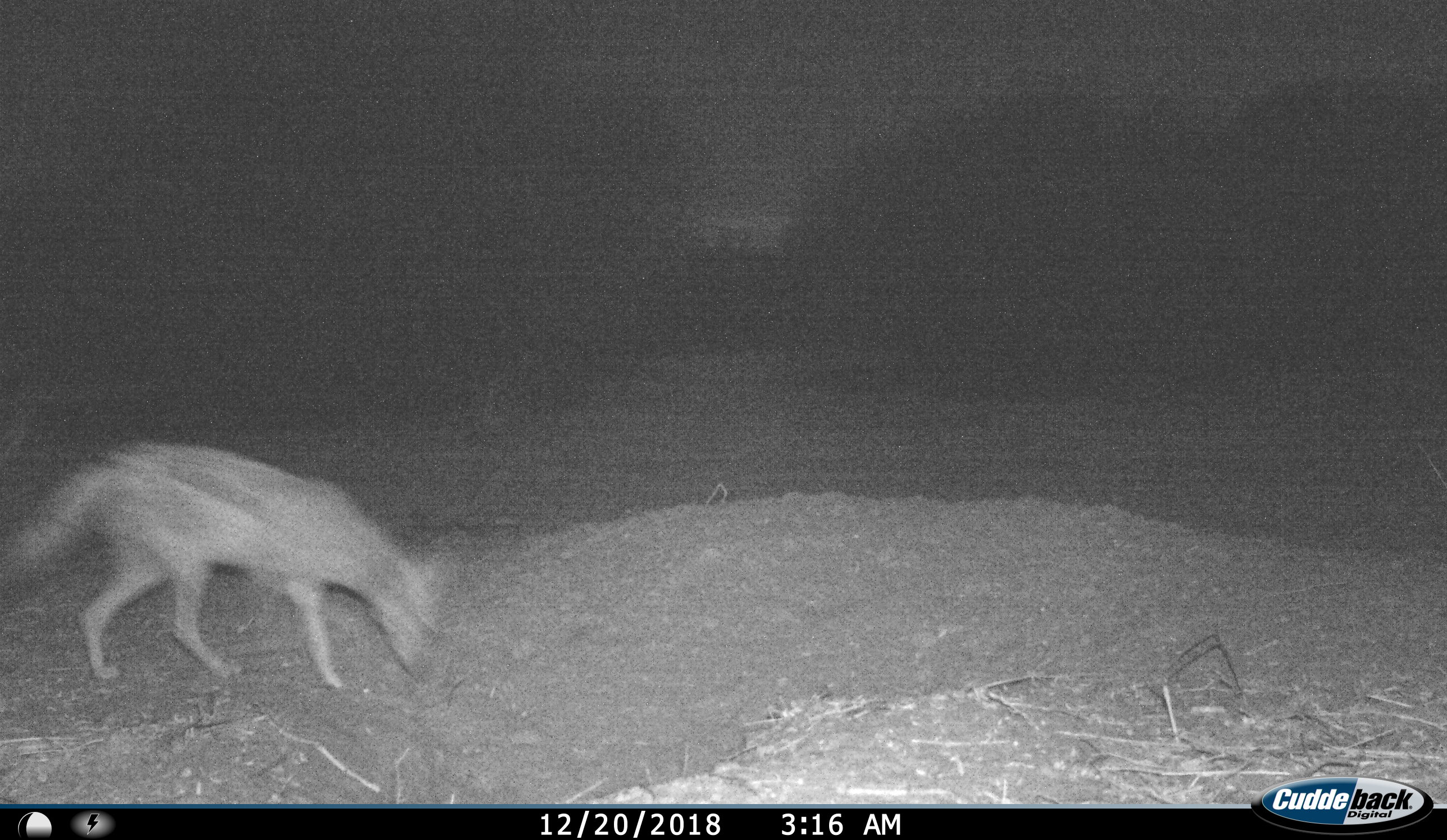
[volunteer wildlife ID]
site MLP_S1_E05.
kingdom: Animalia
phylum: Chordata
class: Mammalia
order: Carnivora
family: Canidae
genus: Lupulella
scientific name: Lupulella mesomelas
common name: black-backed jackal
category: jackalblackbacked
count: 1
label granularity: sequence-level